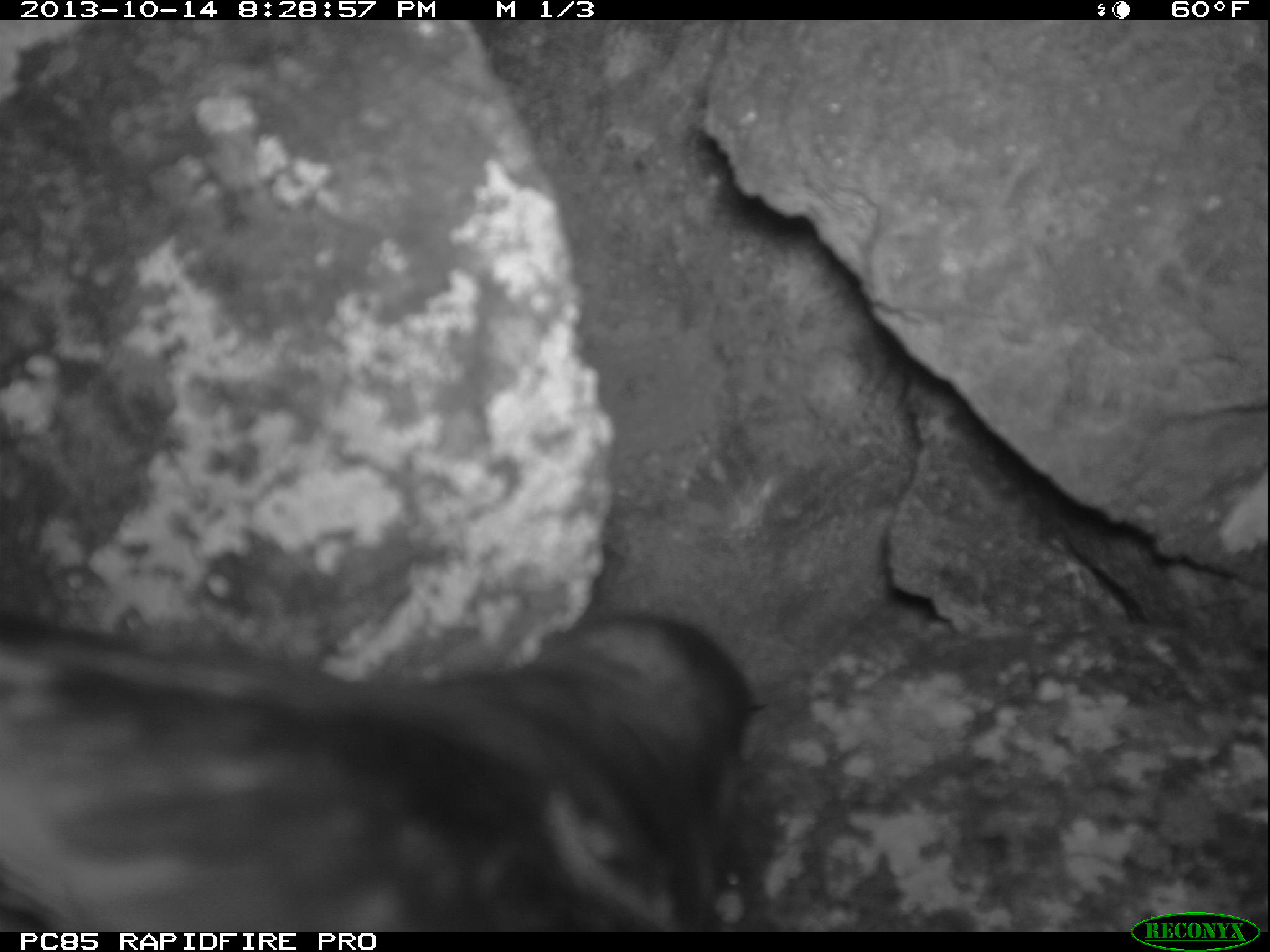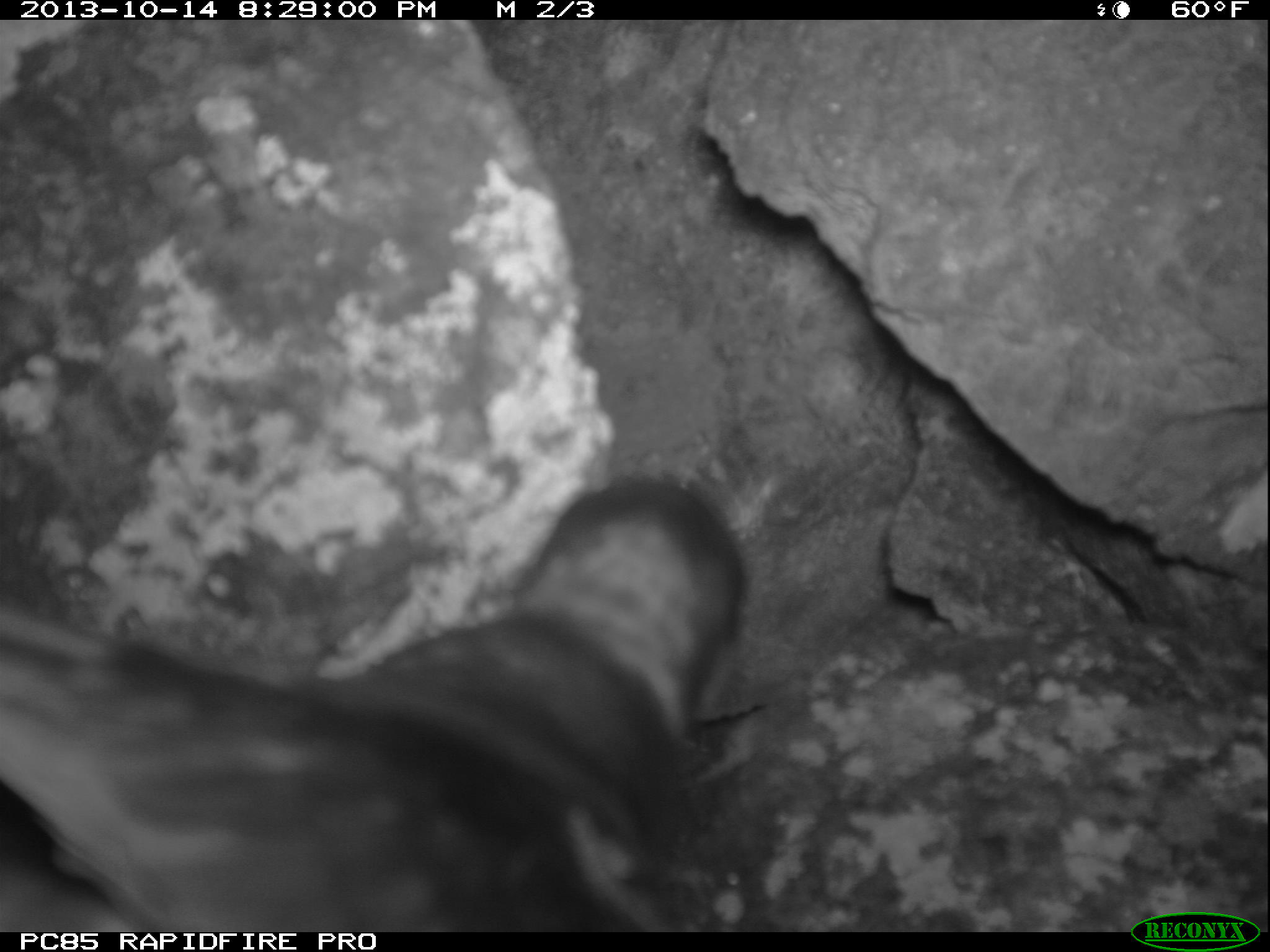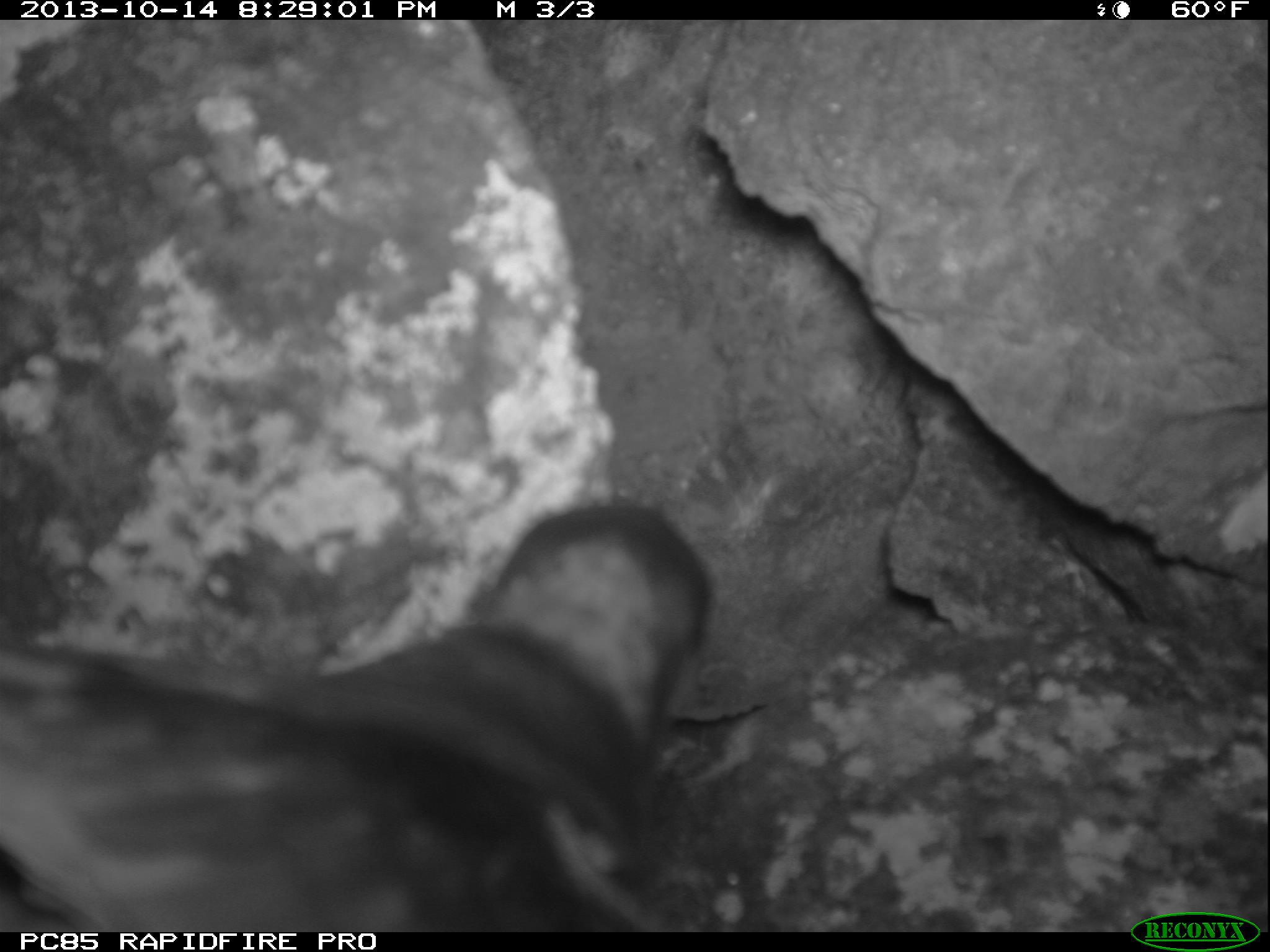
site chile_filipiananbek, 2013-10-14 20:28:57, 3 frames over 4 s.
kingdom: Animalia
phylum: Chordata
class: Aves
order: Procellariiformes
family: Procellariidae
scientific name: Procellariidae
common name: petrel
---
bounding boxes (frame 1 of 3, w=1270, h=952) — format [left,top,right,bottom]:
petrel: [0,601,758,933]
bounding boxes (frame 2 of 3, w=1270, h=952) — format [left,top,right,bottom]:
petrel: [1,478,760,938]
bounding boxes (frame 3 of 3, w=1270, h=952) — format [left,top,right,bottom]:
petrel: [3,497,725,938]